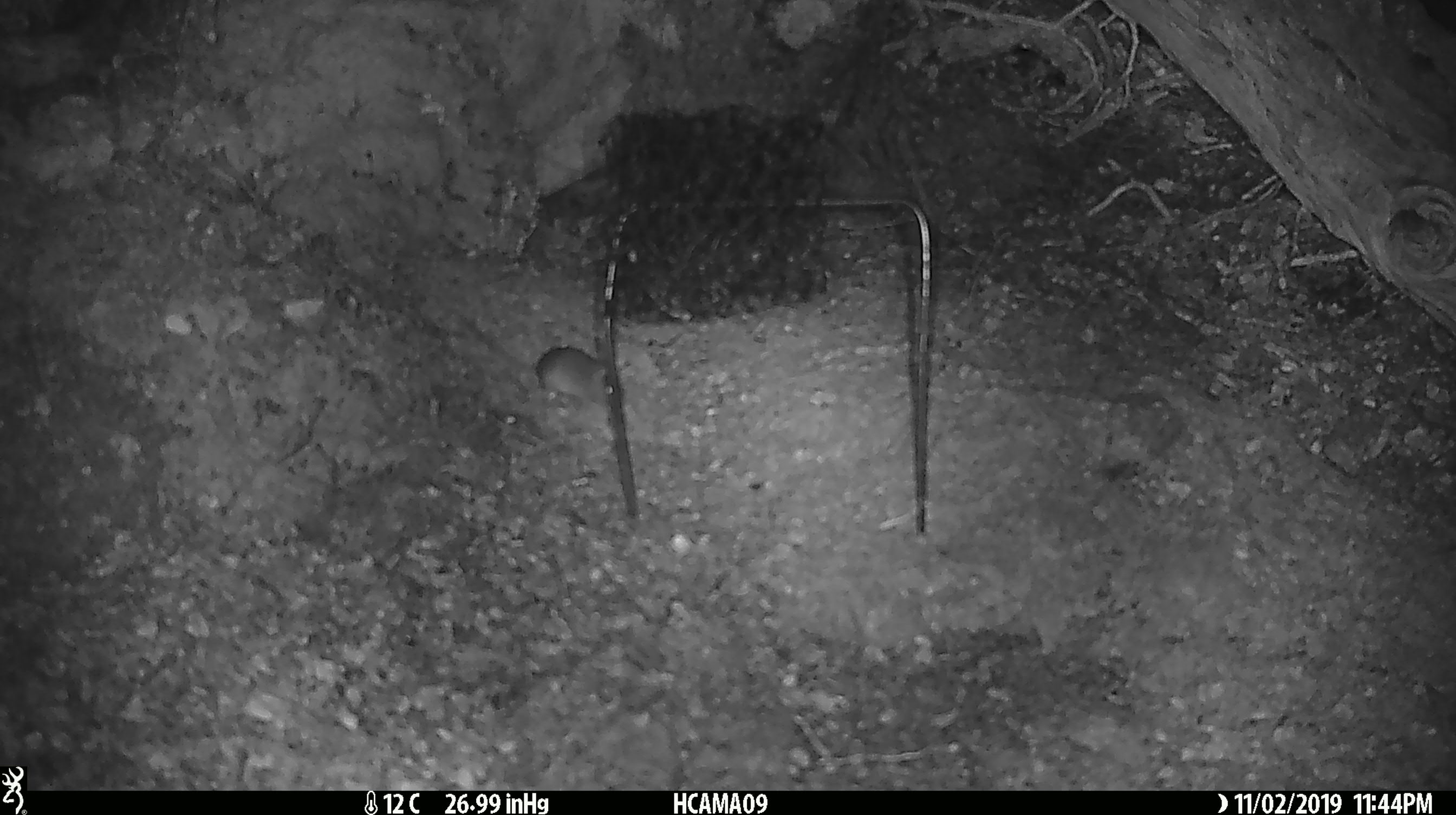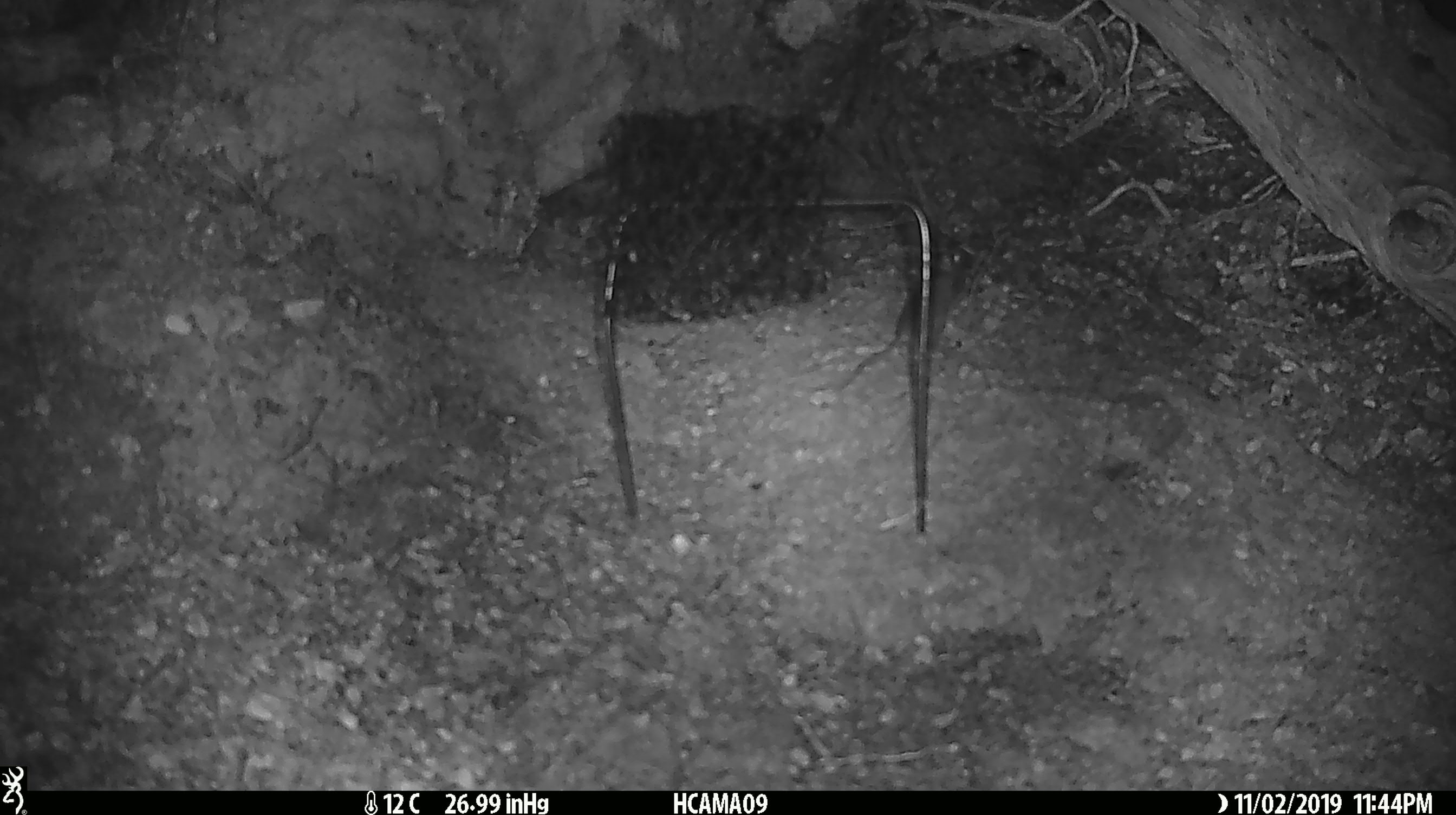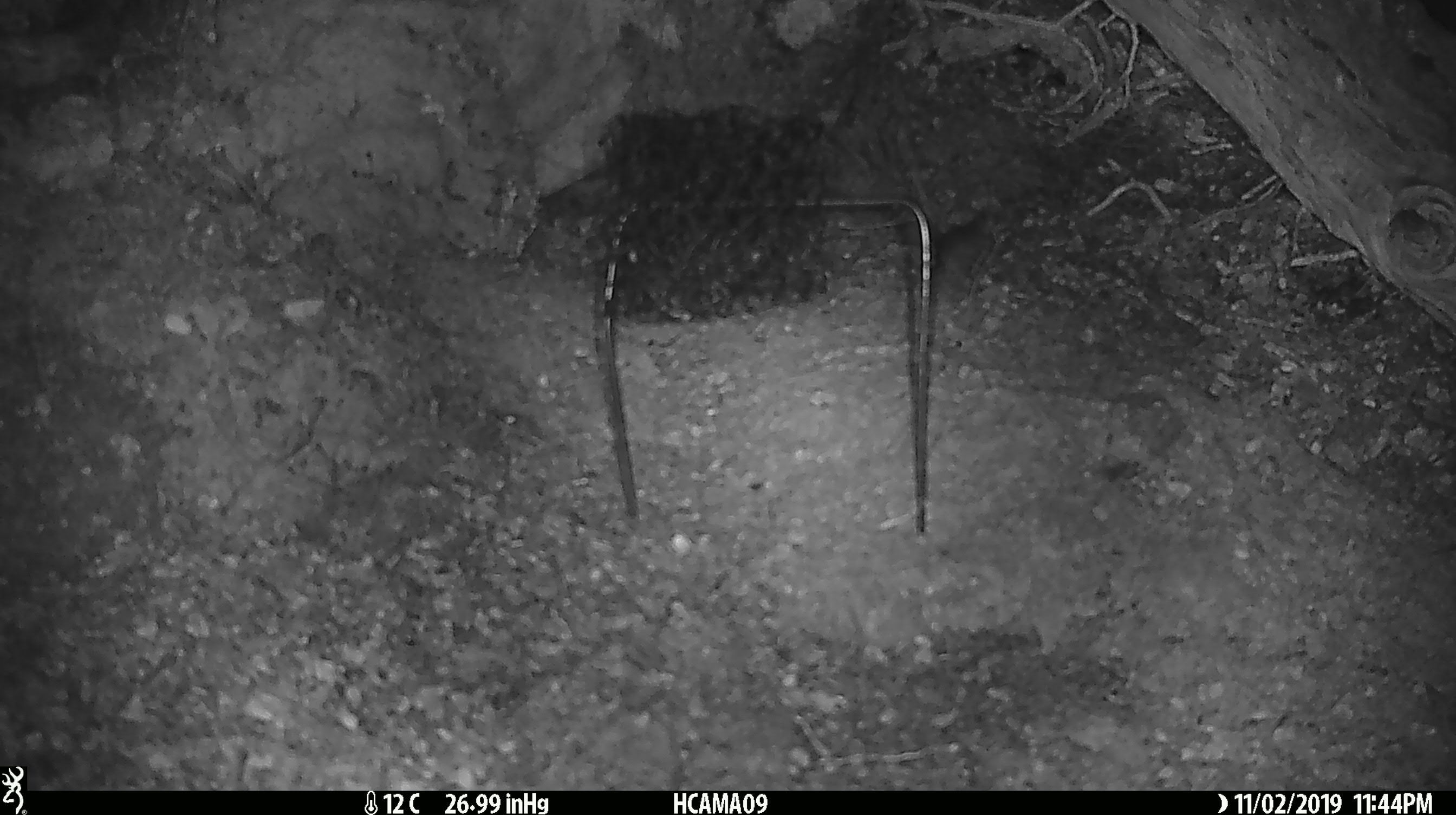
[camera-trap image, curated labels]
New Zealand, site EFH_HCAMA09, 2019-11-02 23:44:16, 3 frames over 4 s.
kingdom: Animalia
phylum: Chordata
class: Mammalia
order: Rodentia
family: Muridae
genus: Mus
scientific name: Mus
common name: mouse